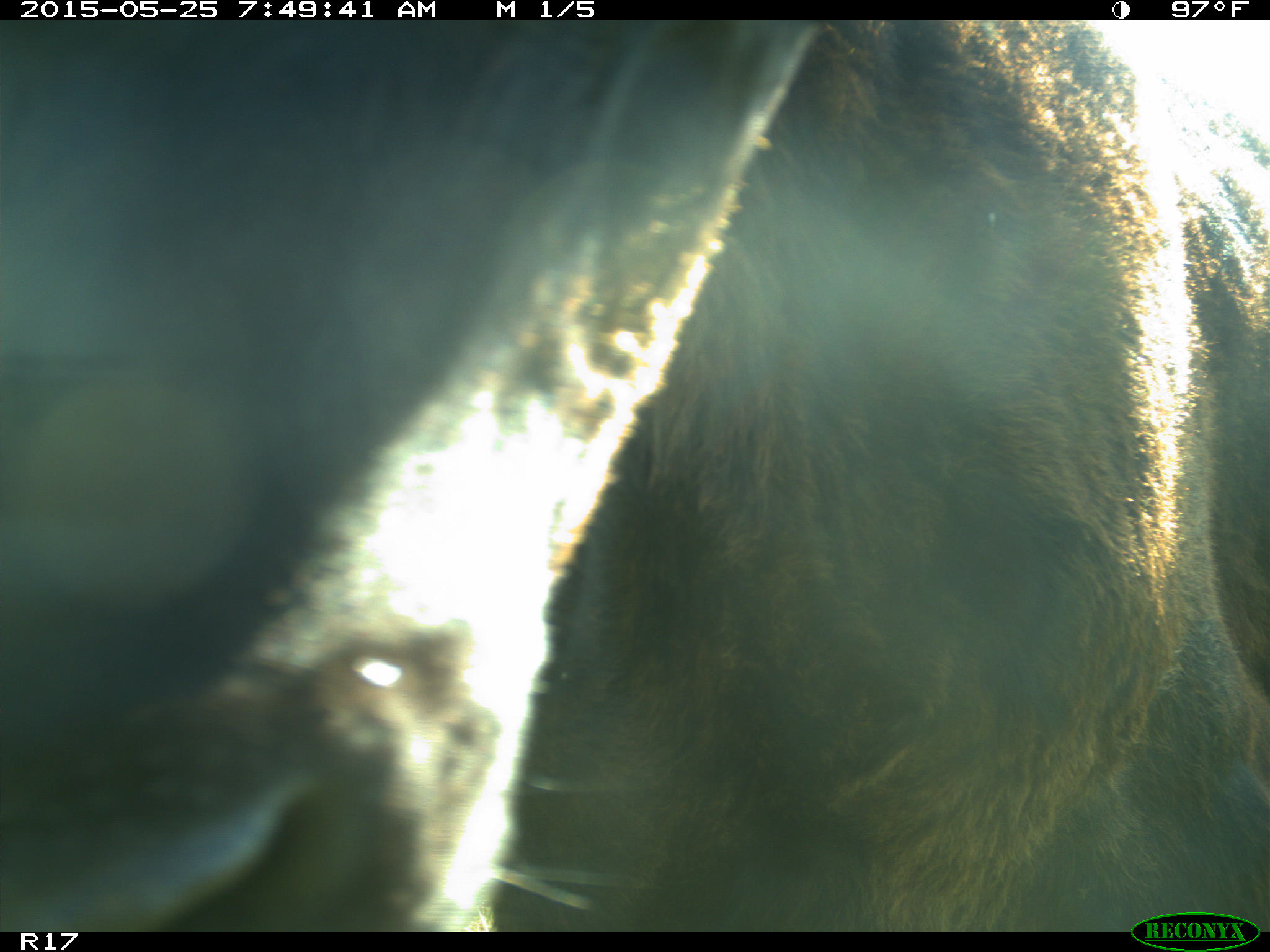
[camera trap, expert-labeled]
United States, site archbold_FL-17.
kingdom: Animalia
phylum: Chordata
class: Mammalia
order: Artiodactyla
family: Bovidae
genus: Bos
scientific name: Bos taurus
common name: domestic cow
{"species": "Bos taurus (domestic cow)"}